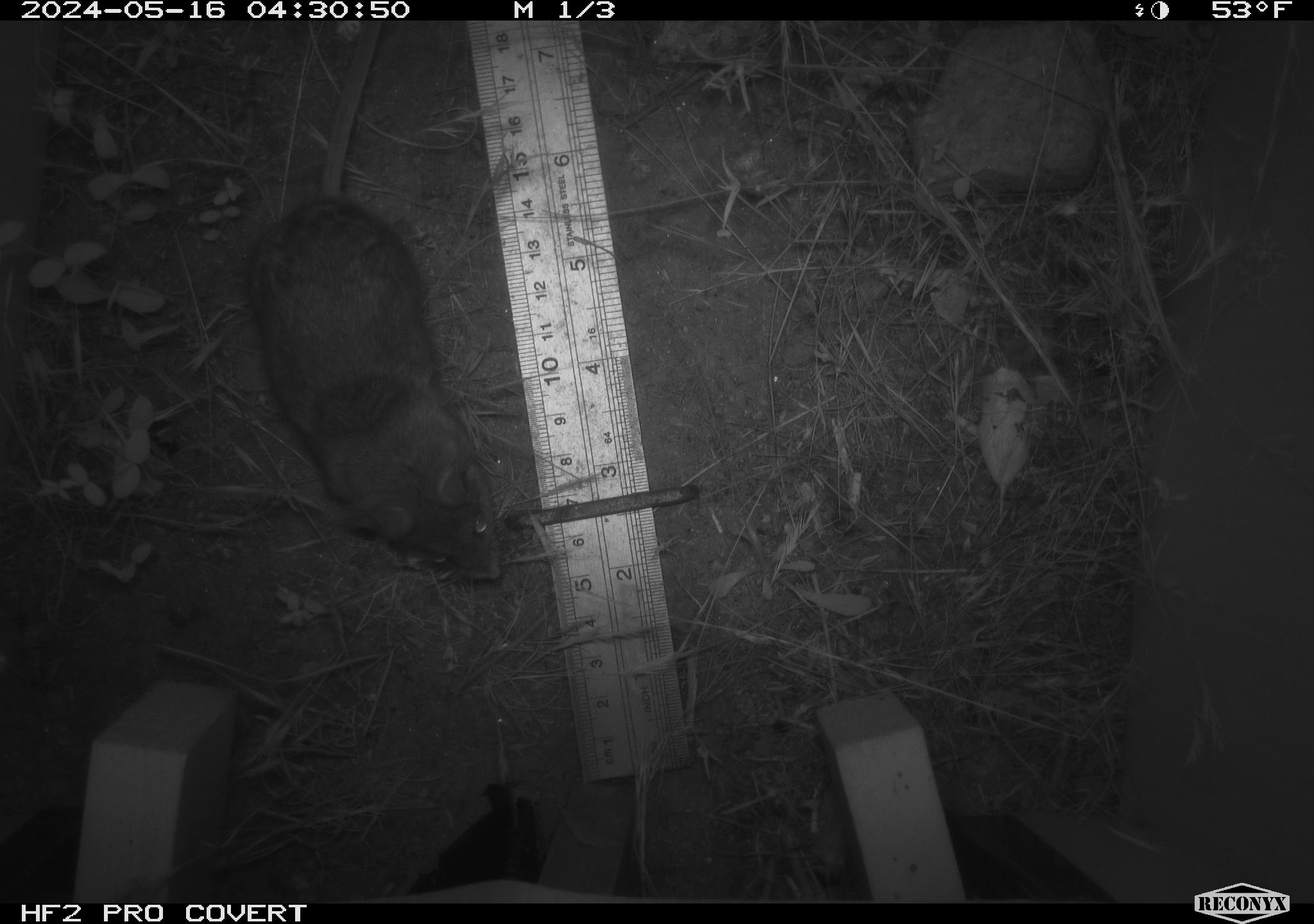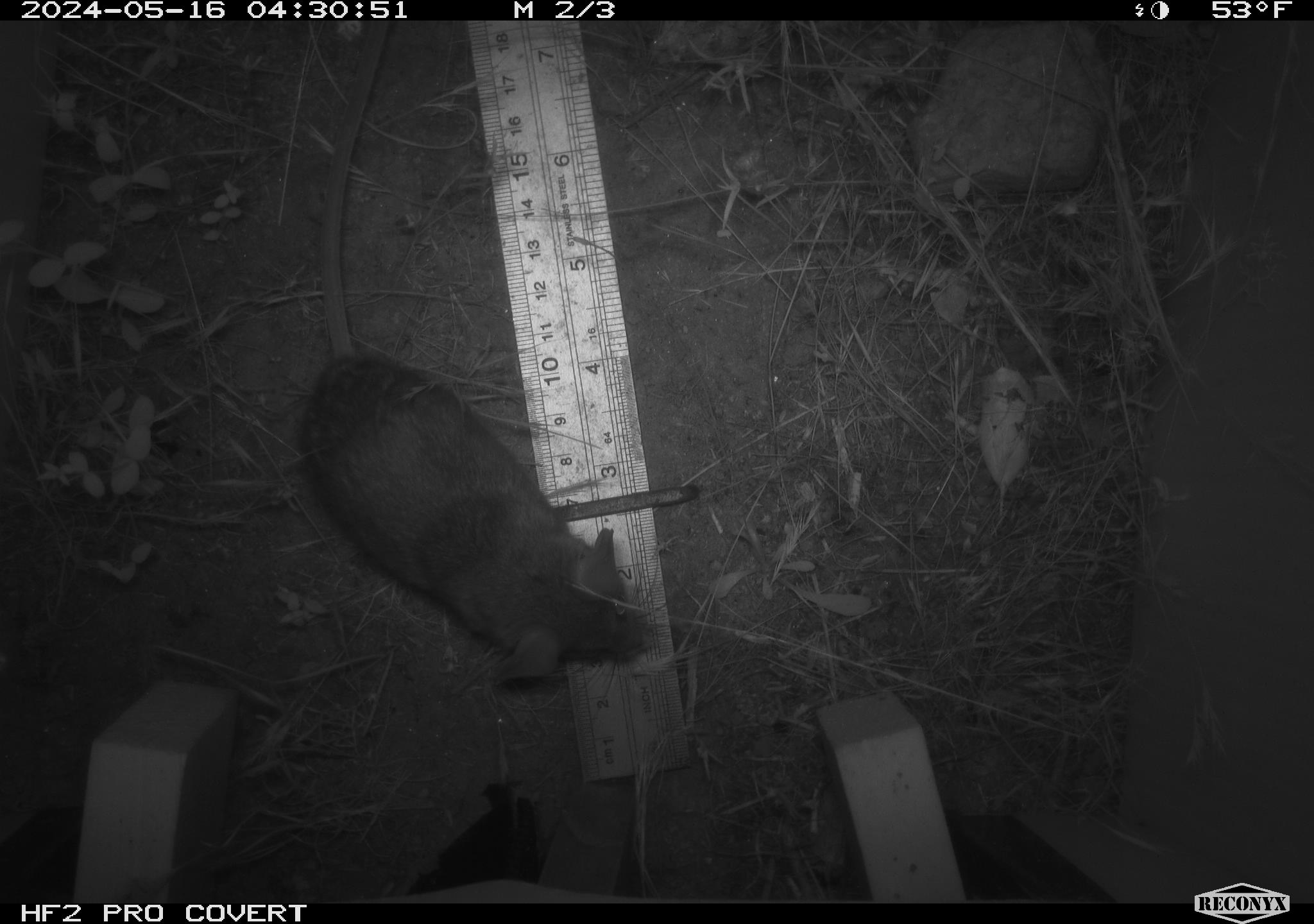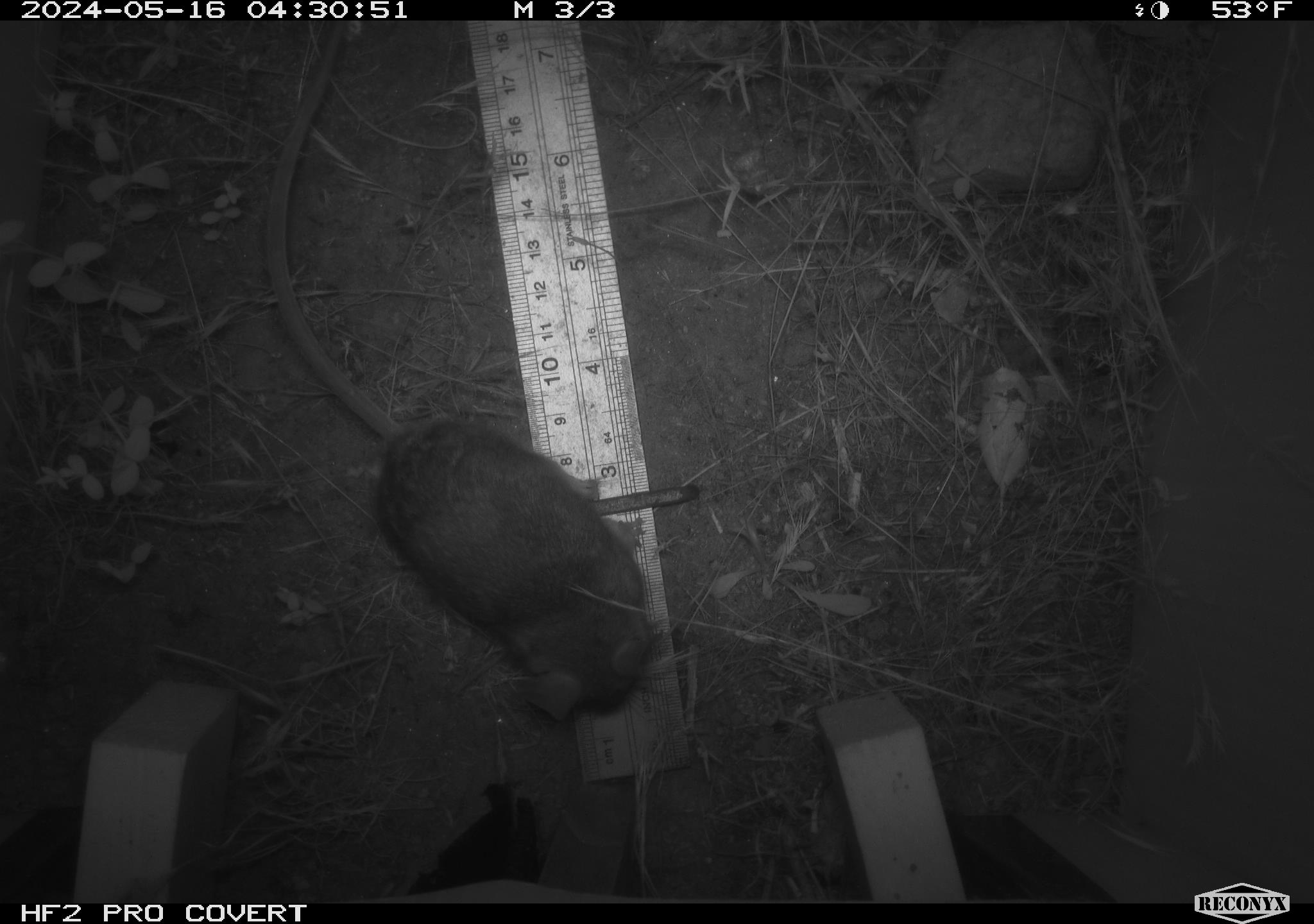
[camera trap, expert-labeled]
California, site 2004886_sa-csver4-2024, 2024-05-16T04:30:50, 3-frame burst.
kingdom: Animalia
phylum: Chordata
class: Mammalia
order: Rodentia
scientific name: Rodentia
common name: mouse species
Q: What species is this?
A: Mouse species (Rodentia).